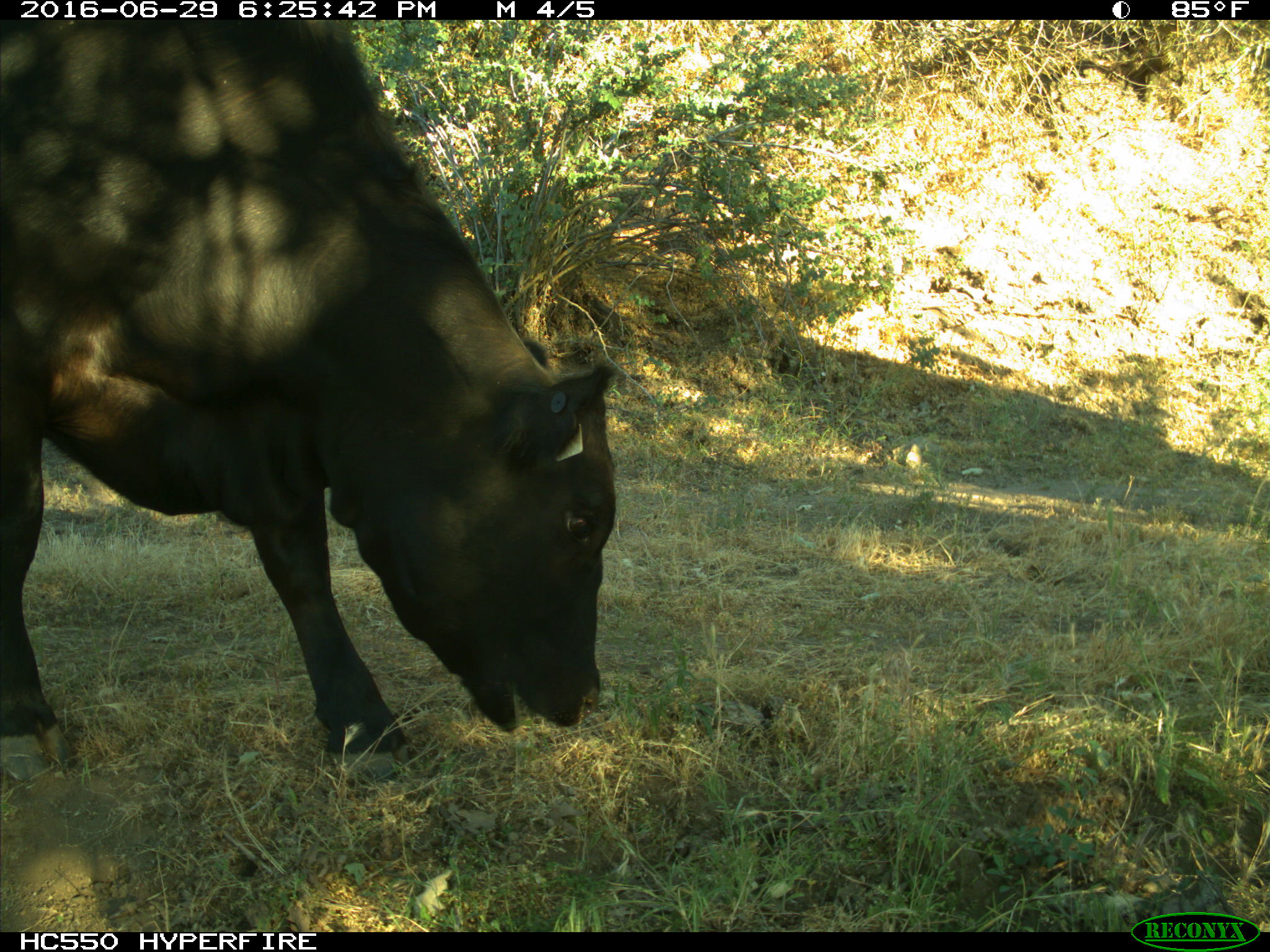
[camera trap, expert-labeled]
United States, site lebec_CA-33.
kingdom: Animalia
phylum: Chordata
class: Mammalia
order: Artiodactyla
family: Bovidae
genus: Bos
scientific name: Bos taurus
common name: domestic cow